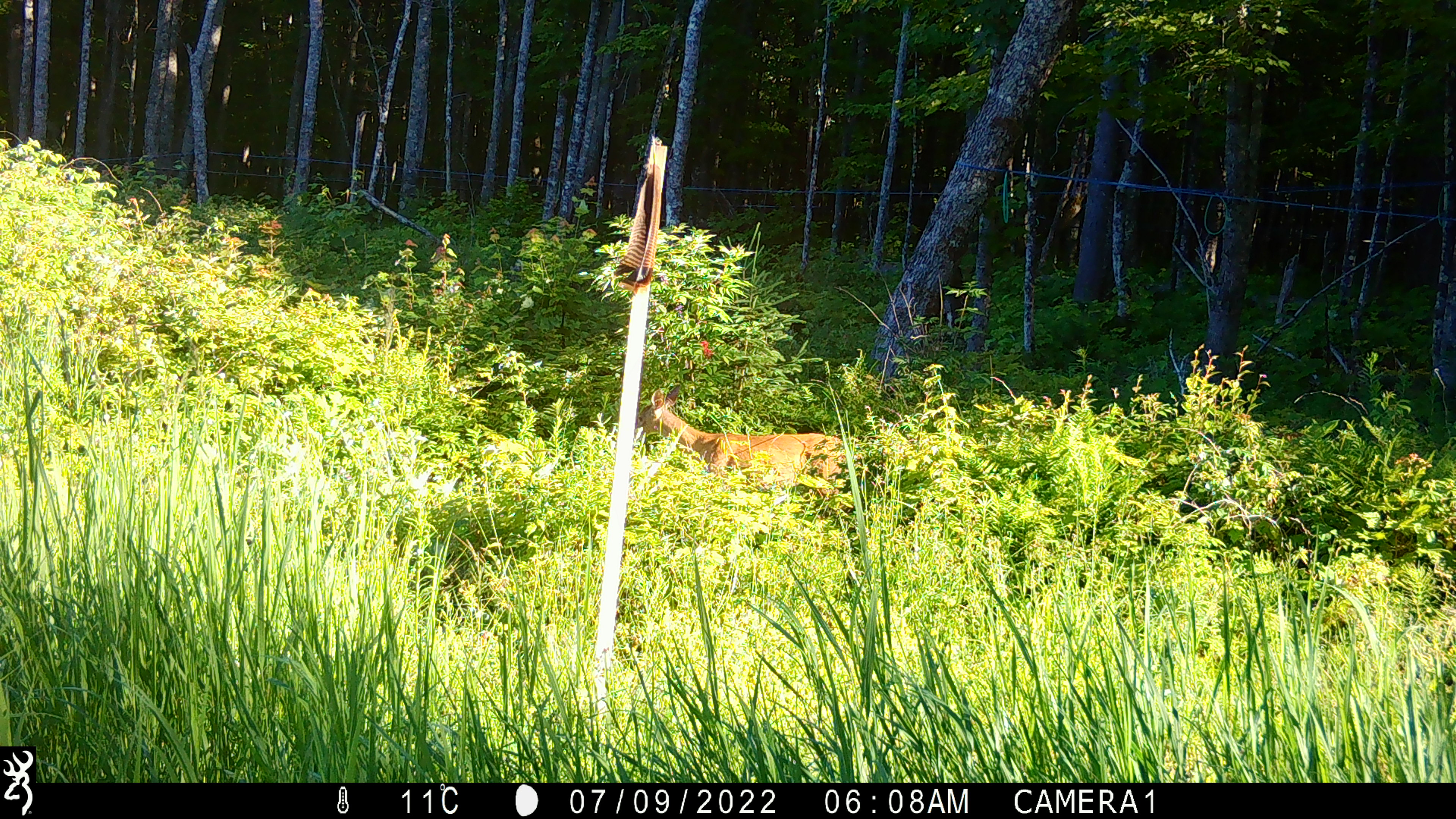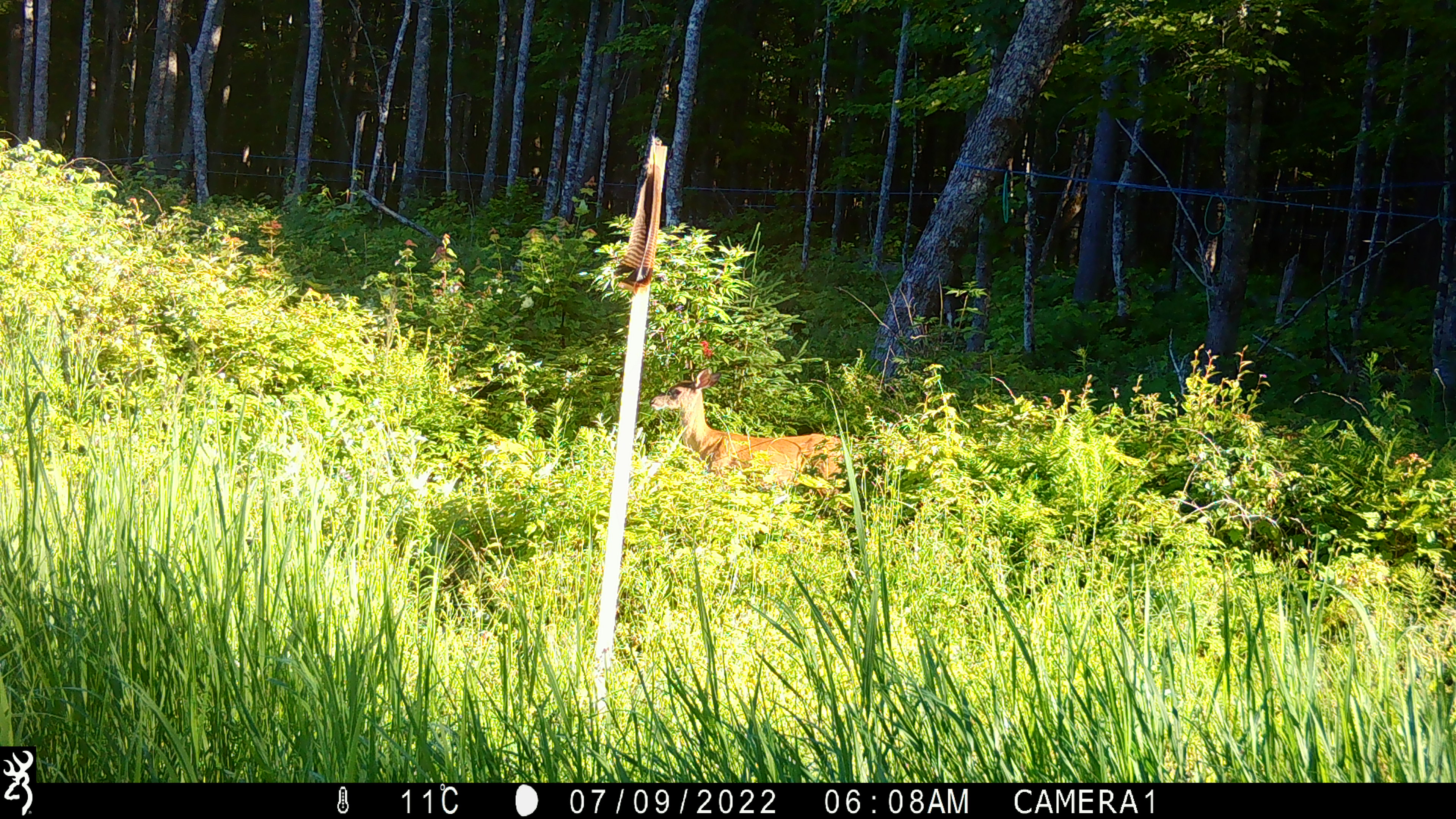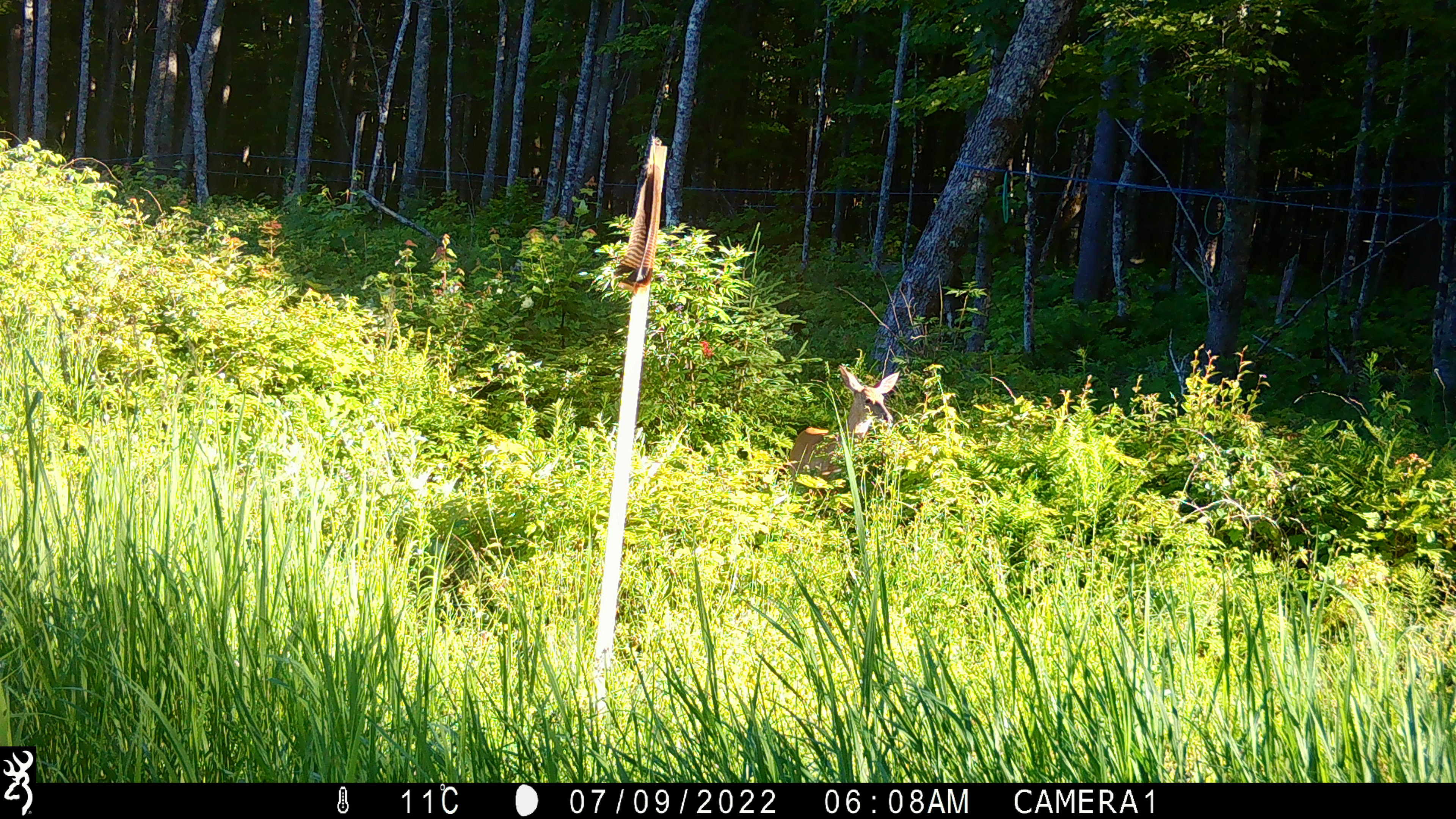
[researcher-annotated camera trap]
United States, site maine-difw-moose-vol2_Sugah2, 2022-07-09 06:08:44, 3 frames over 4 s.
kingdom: Animalia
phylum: Chordata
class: Mammalia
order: Artiodactyla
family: Cervidae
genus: Odocoileus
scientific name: Odocoileus virginianus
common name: white-tailed deer